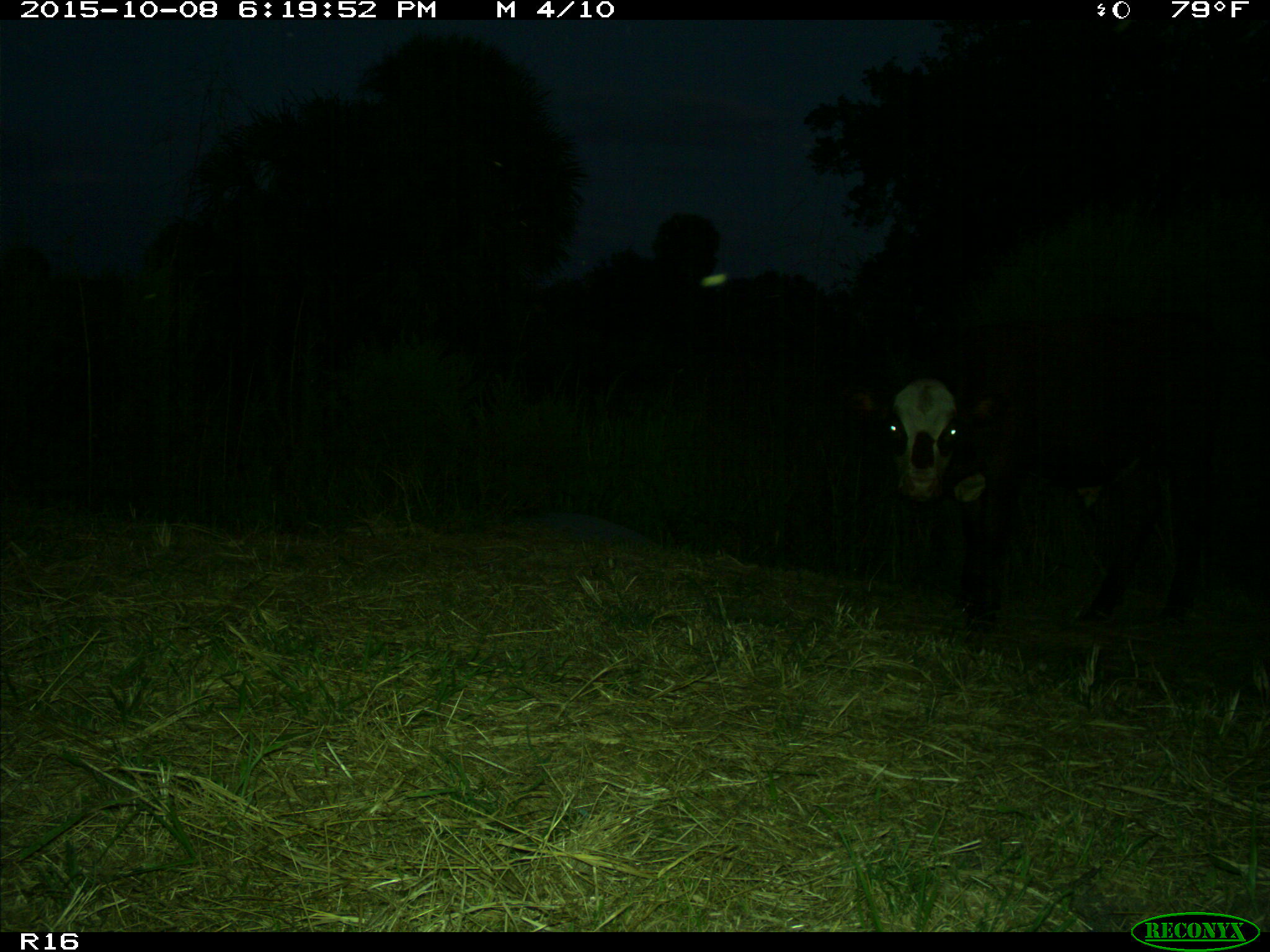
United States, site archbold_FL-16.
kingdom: Animalia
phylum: Chordata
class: Mammalia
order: Artiodactyla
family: Bovidae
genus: Bos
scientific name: Bos taurus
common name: domestic cow